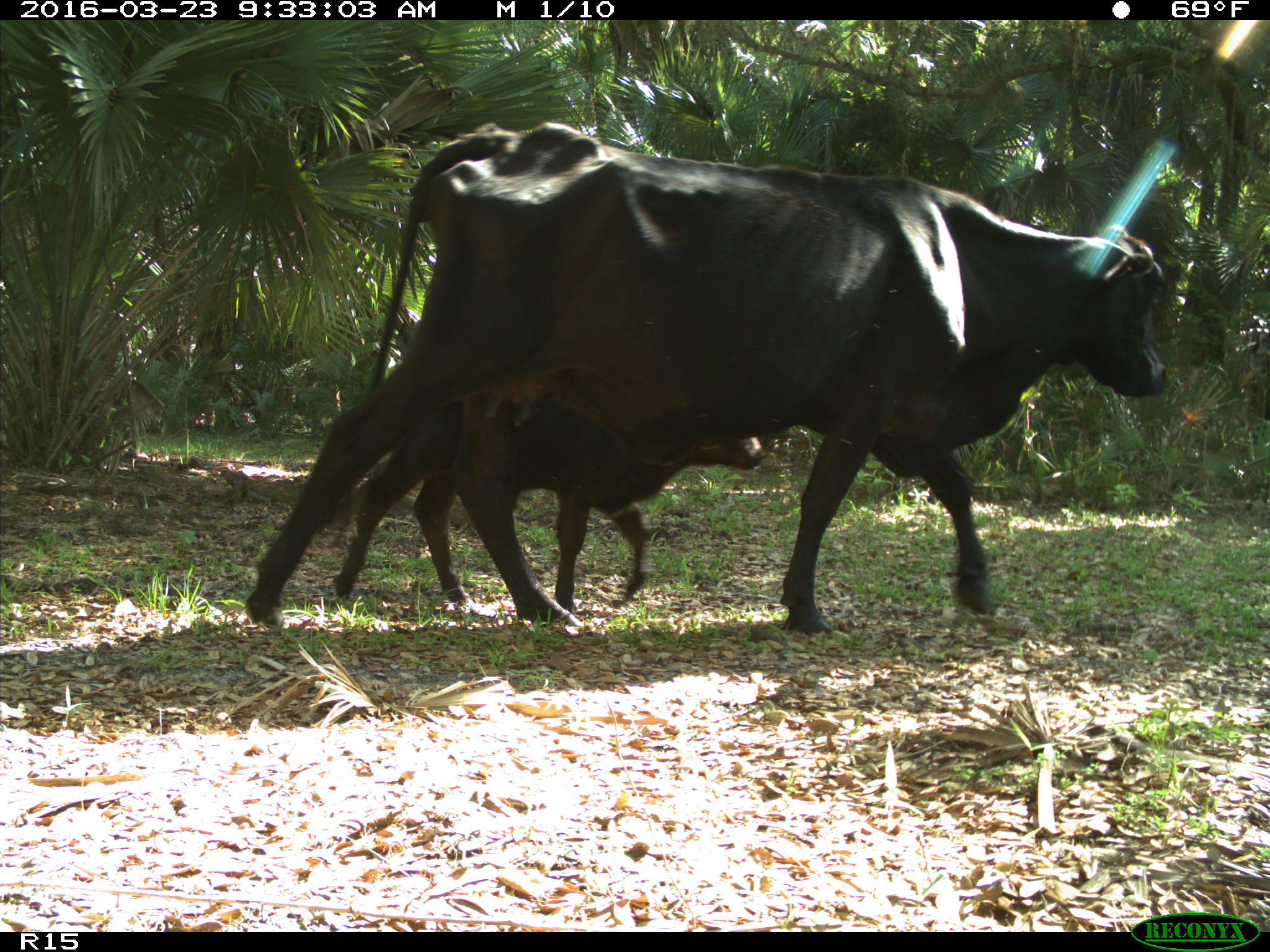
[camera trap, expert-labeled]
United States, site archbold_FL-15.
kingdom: Animalia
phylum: Chordata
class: Mammalia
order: Artiodactyla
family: Bovidae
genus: Bos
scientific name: Bos taurus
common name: domestic cow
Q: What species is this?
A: Bos taurus (domestic cow).